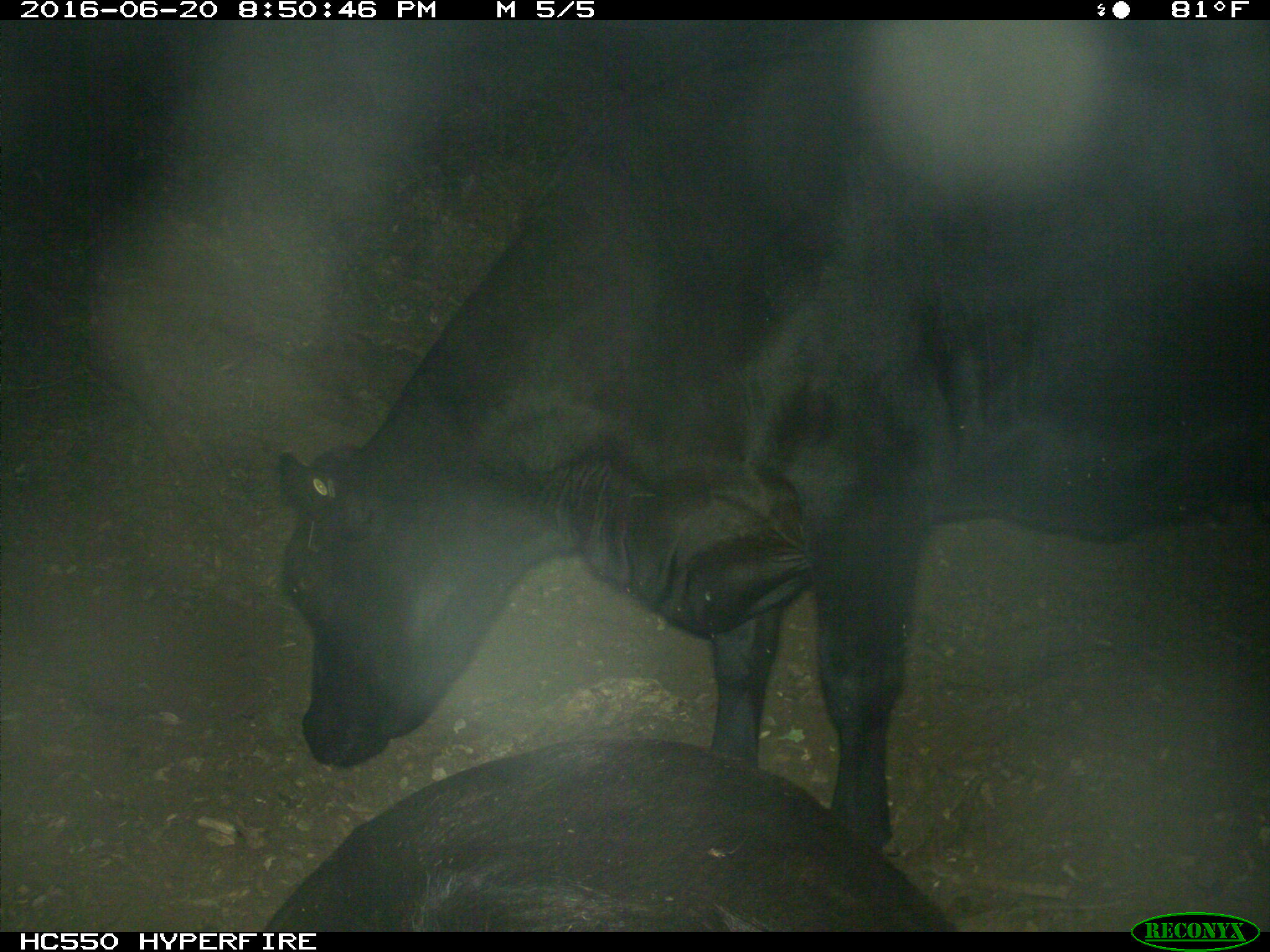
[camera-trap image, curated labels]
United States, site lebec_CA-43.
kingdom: Animalia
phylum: Chordata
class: Mammalia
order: Artiodactyla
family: Bovidae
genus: Bos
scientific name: Bos taurus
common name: domestic cow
Bos taurus (domestic cow).